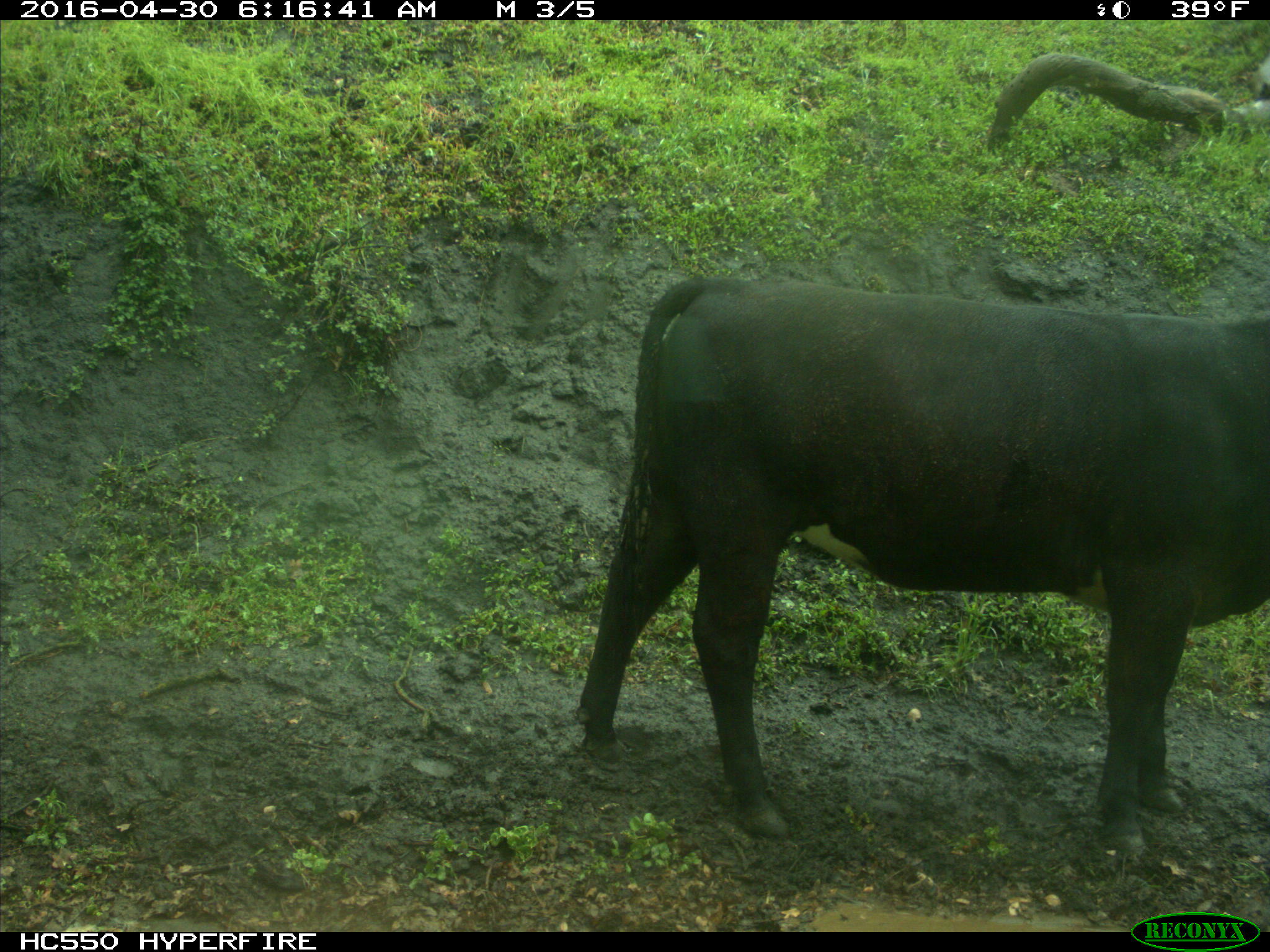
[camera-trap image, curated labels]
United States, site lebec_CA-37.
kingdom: Animalia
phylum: Chordata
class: Mammalia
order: Artiodactyla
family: Bovidae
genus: Bos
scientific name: Bos taurus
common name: domestic cow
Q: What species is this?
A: Bos taurus (domestic cow).